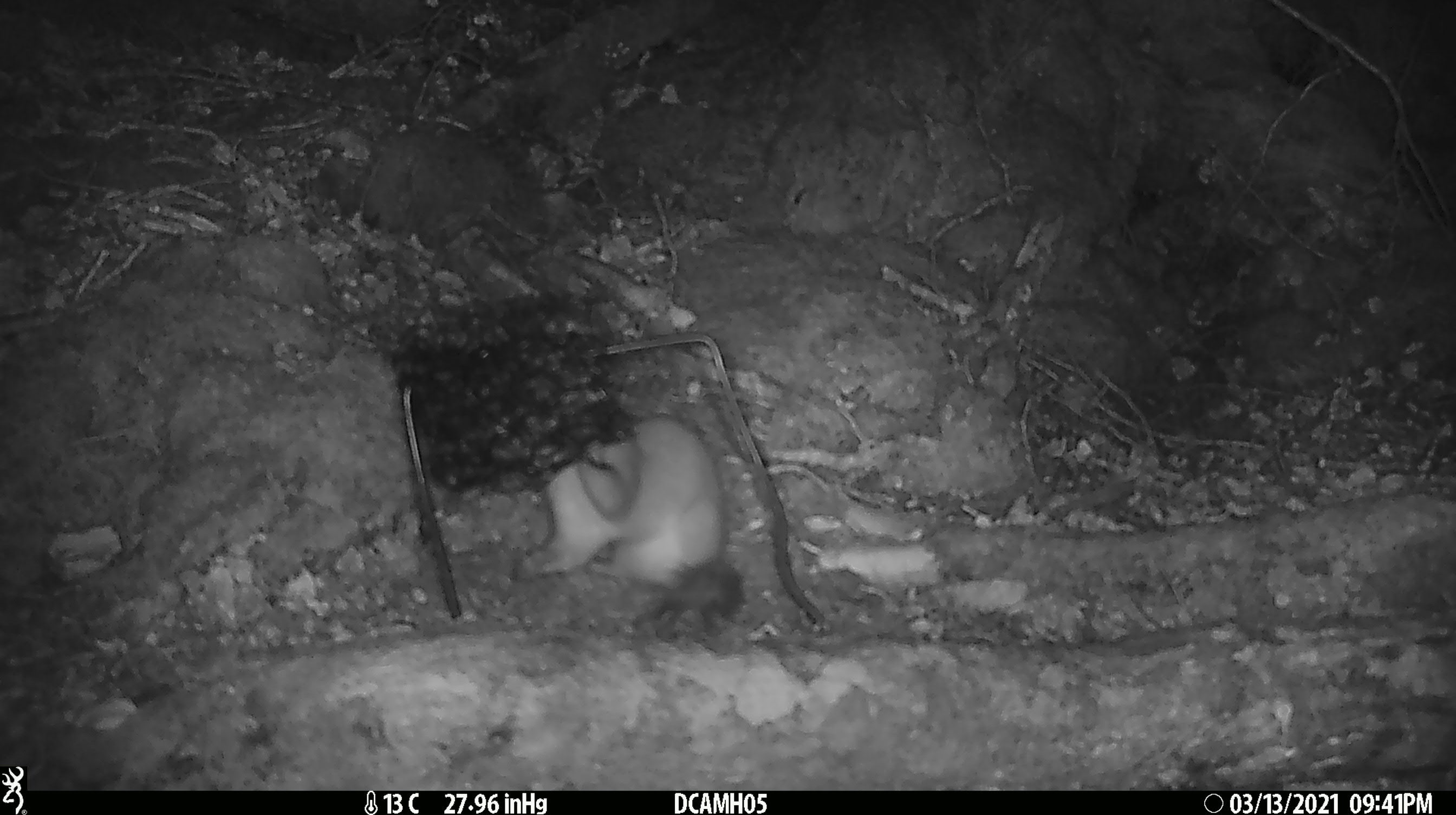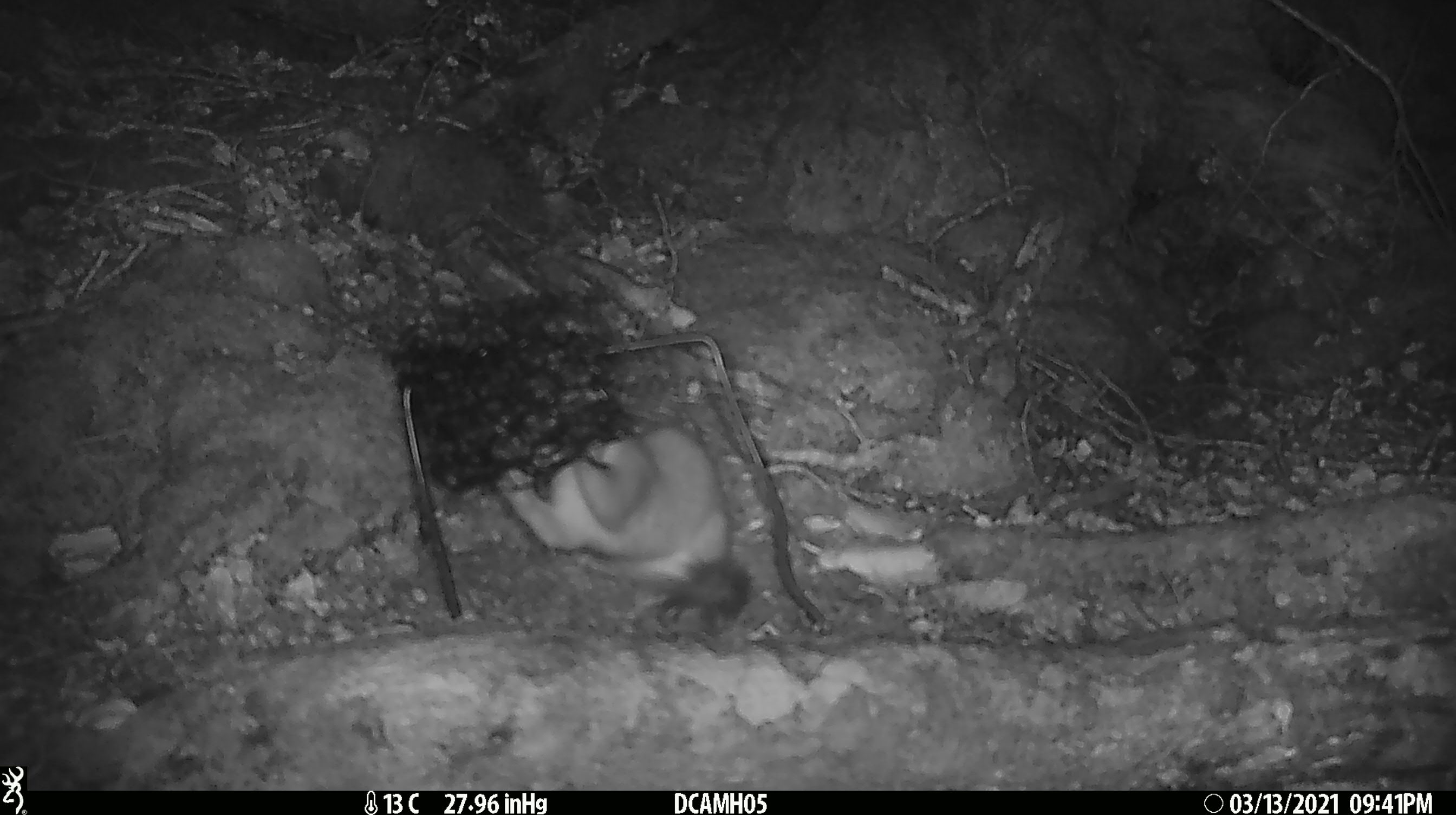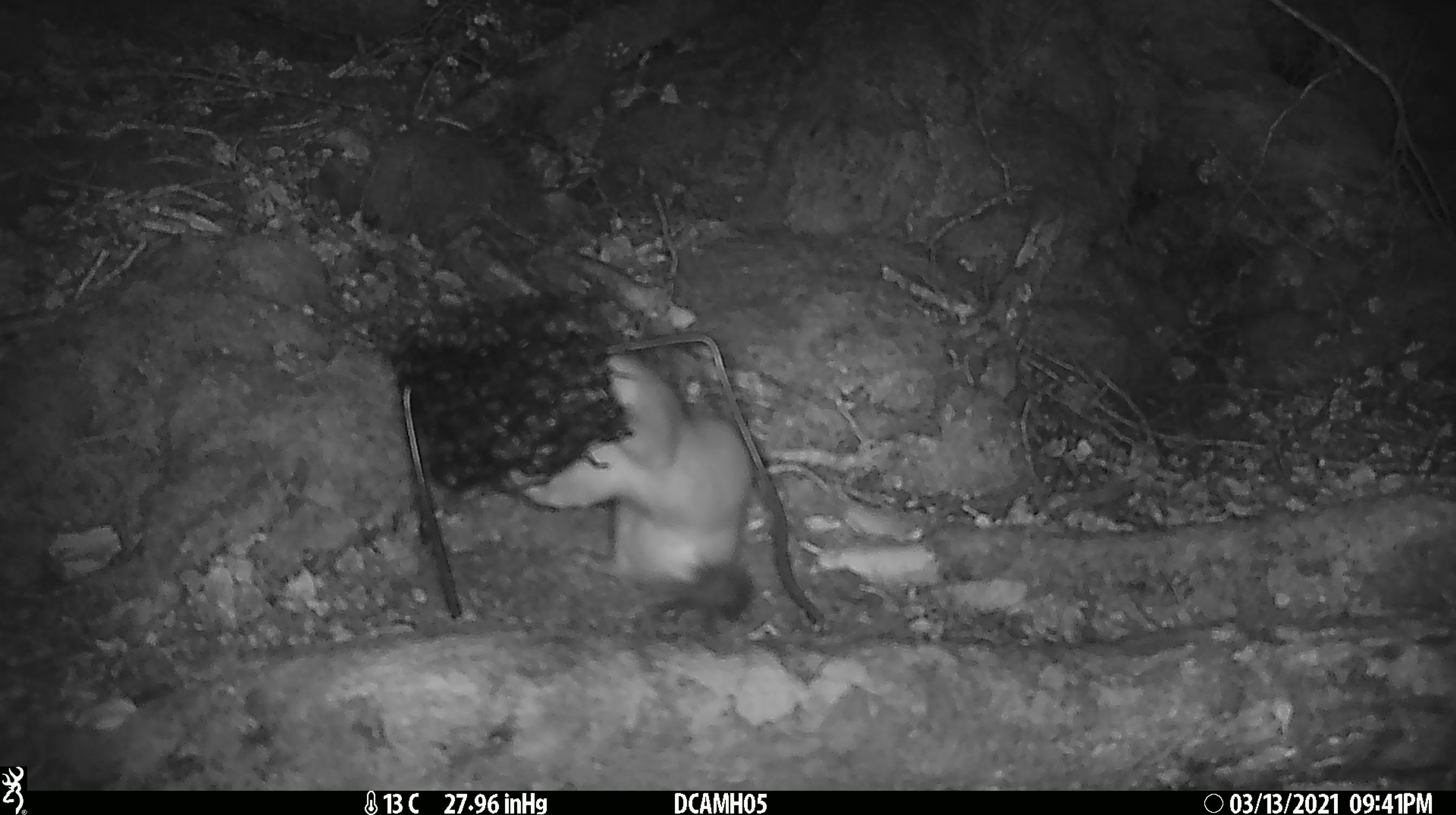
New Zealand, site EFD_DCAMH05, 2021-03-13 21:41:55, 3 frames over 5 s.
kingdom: Animalia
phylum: Chordata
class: Mammalia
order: Carnivora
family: Mustelidae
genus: Mustela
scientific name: Mustela erminea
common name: stoat